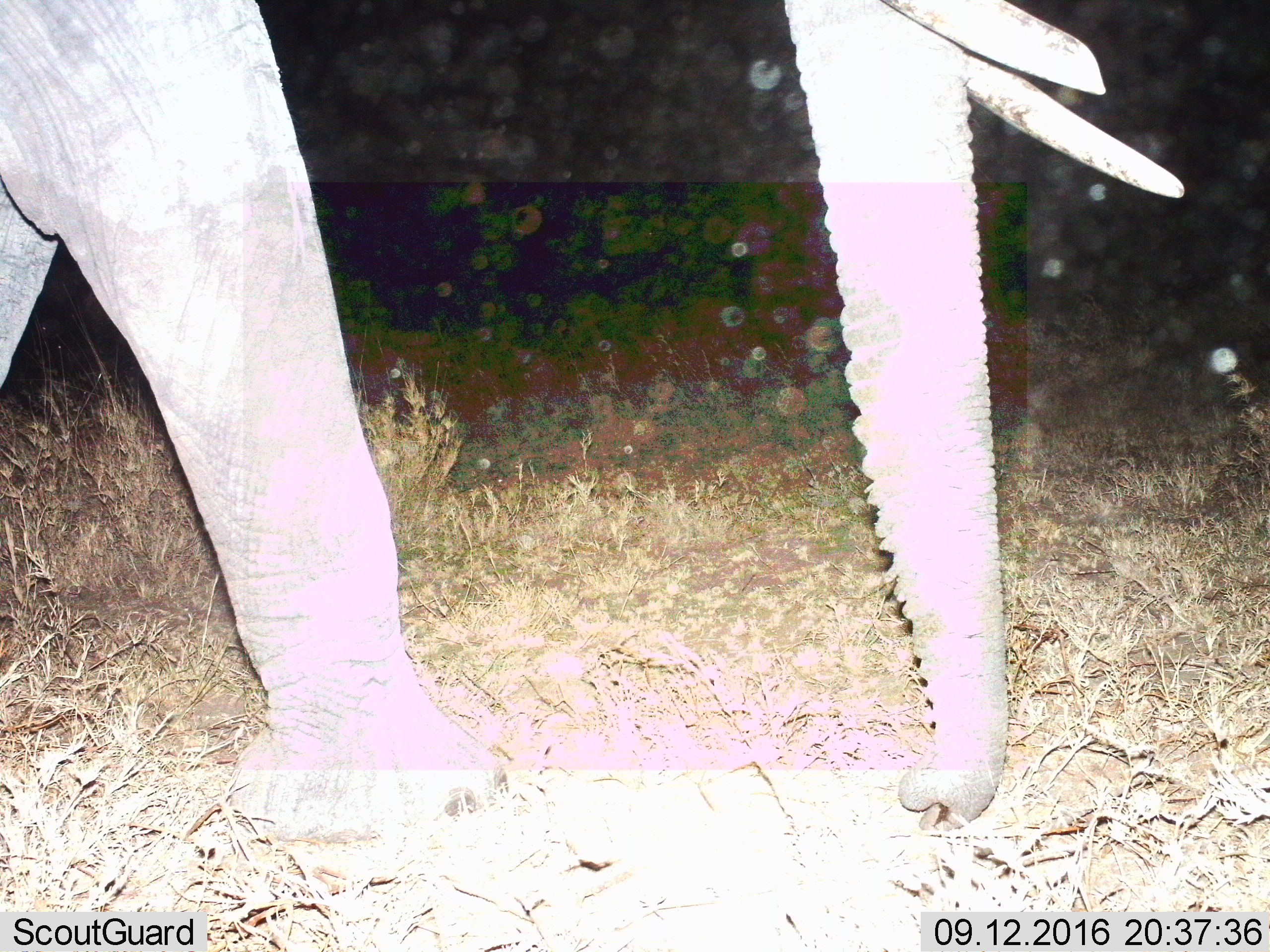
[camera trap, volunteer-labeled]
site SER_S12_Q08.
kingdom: Animalia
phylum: Chordata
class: Mammalia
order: Proboscidea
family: Elephantidae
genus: Loxodonta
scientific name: Loxodonta africana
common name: african bush elephant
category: elephant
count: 1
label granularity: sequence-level